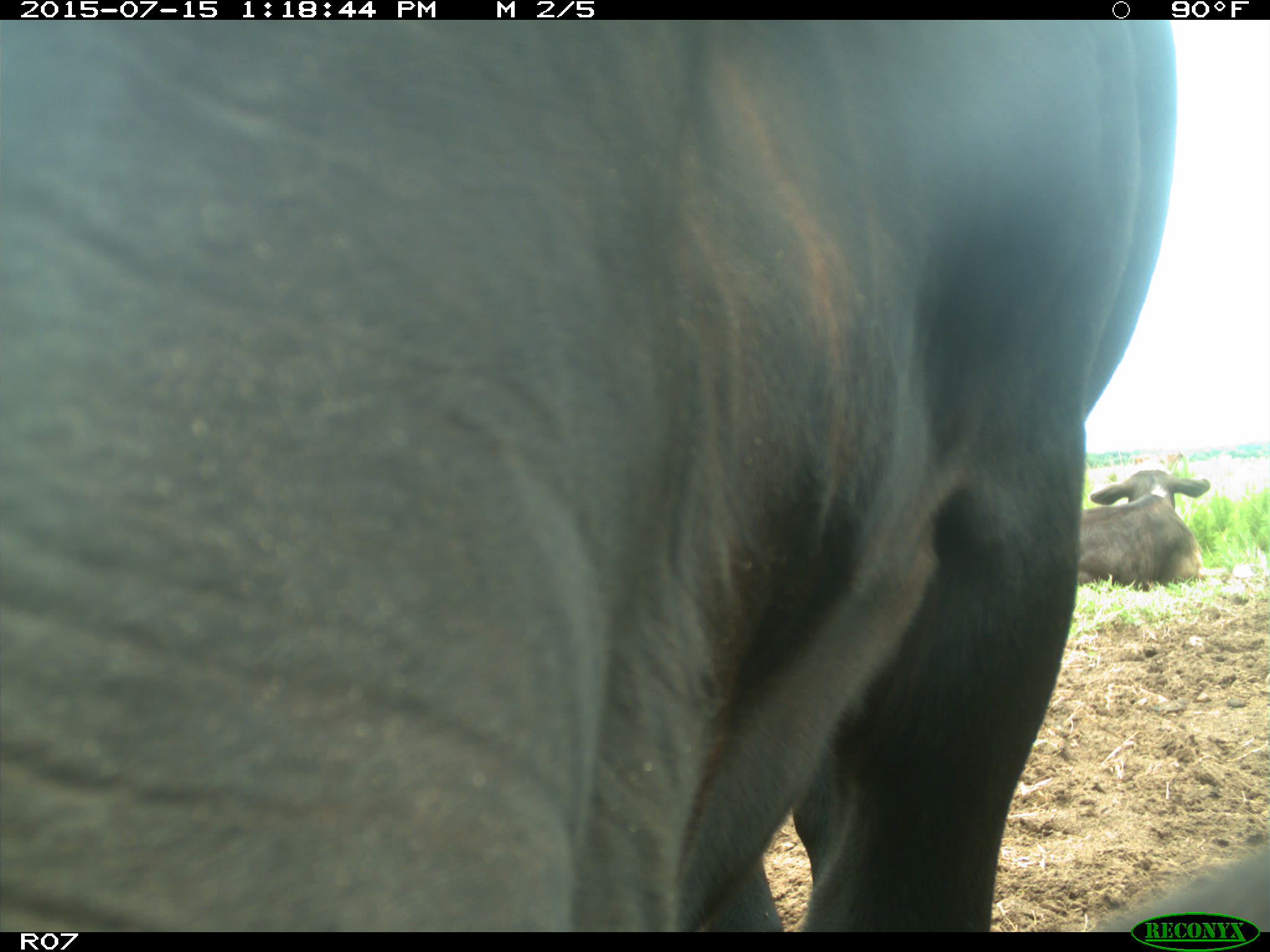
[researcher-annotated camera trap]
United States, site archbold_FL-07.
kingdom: Animalia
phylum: Chordata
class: Mammalia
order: Artiodactyla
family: Bovidae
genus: Bos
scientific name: Bos taurus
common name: domestic cow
Bos taurus (domestic cow).